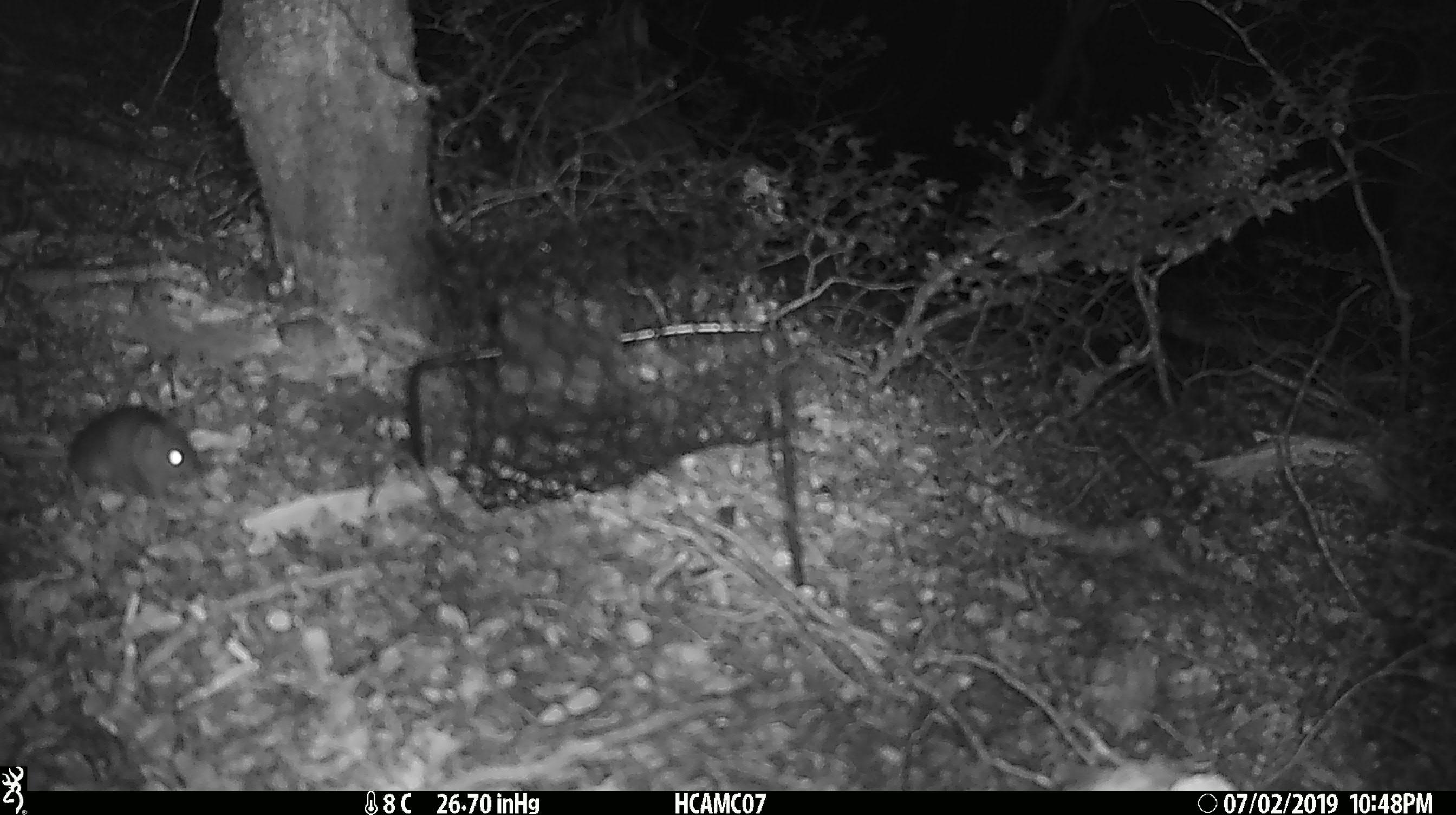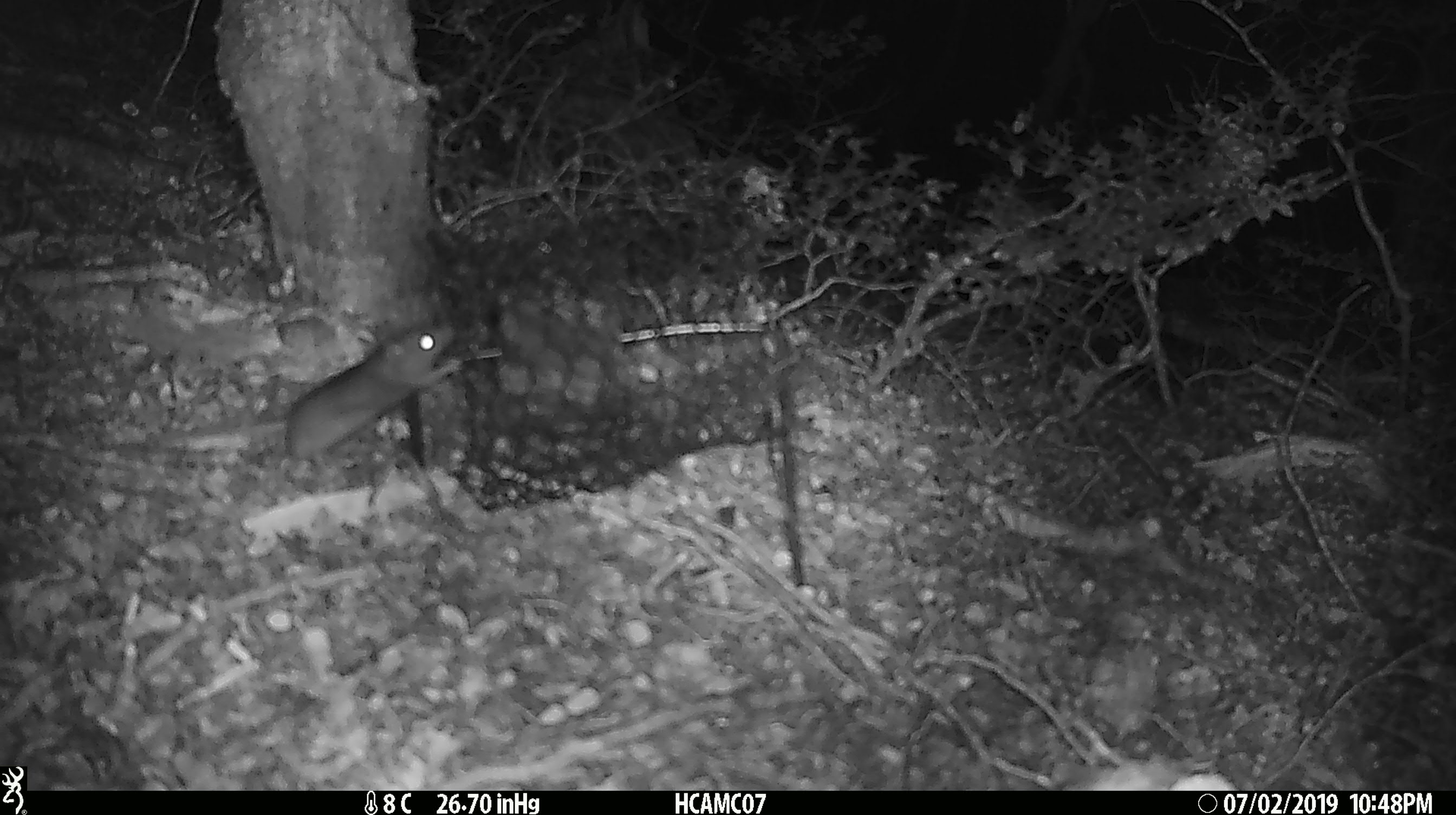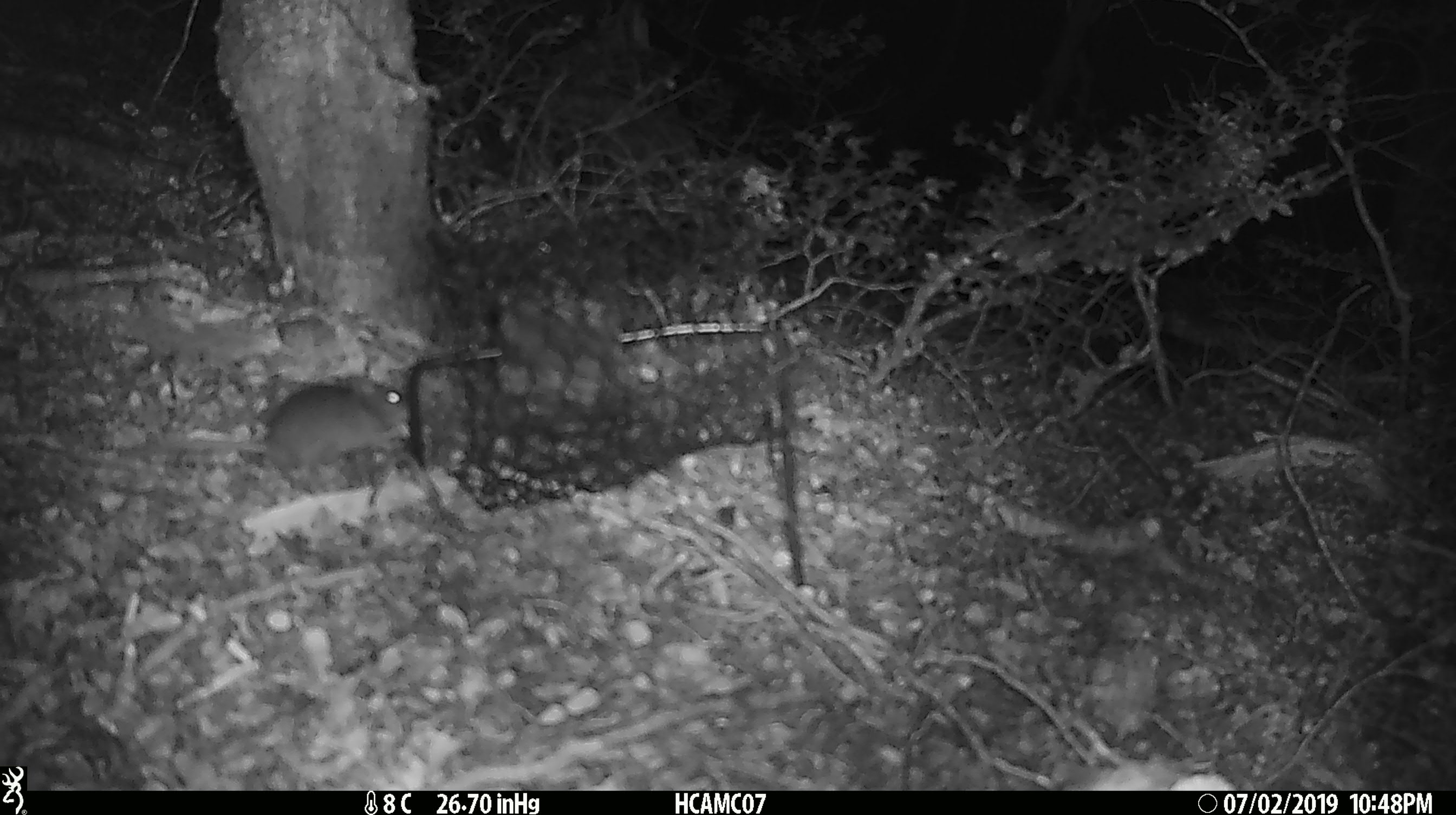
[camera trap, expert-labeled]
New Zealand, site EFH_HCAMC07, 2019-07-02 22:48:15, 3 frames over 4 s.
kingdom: Animalia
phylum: Chordata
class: Mammalia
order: Rodentia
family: Muridae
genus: Rattus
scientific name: Rattus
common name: rat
Rat (Rattus).